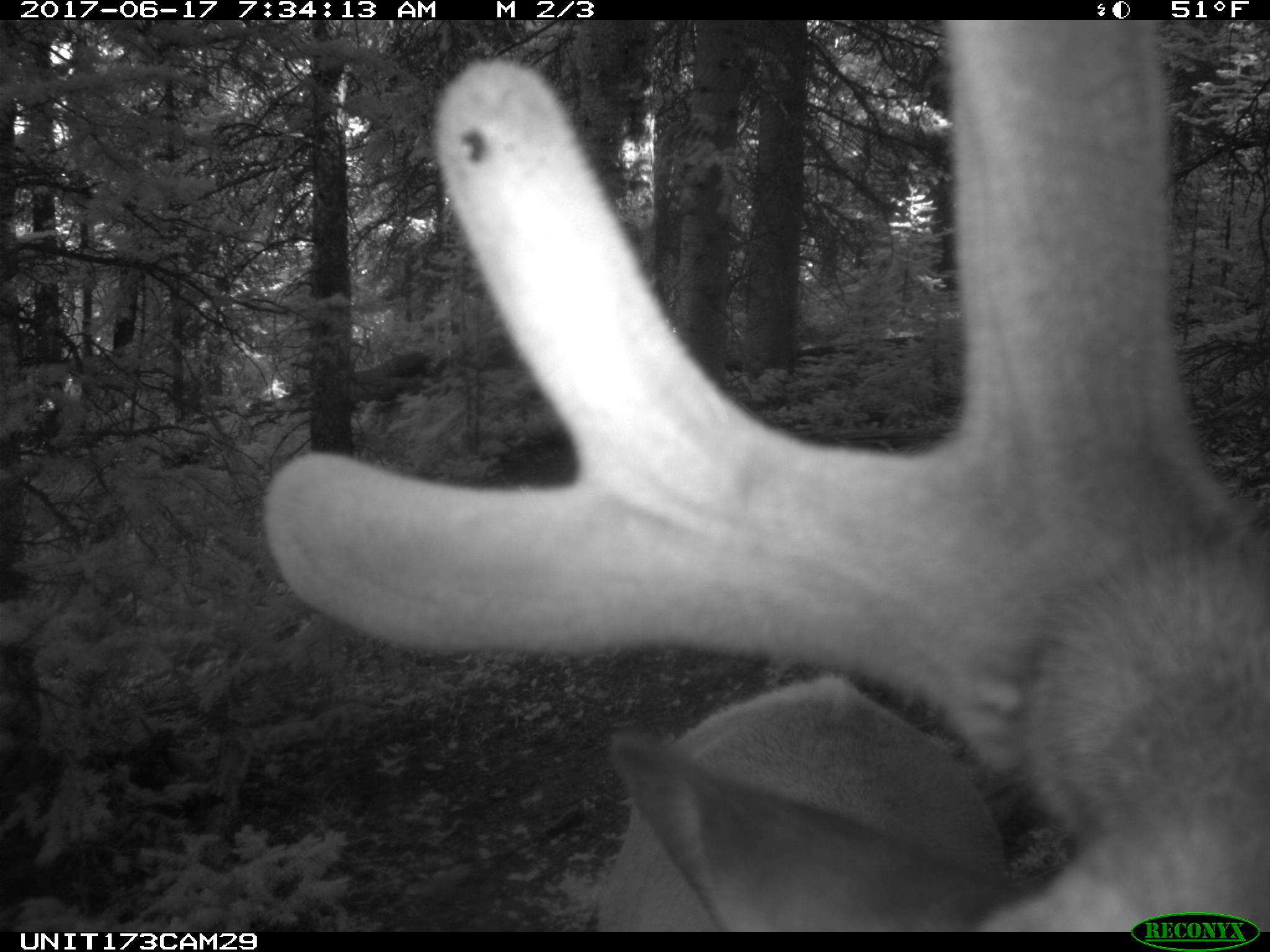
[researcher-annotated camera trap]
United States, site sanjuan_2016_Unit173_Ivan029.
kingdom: Animalia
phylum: Chordata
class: Mammalia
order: Artiodactyla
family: Cervidae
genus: Cervus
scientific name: Cervus elaphus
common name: red deer